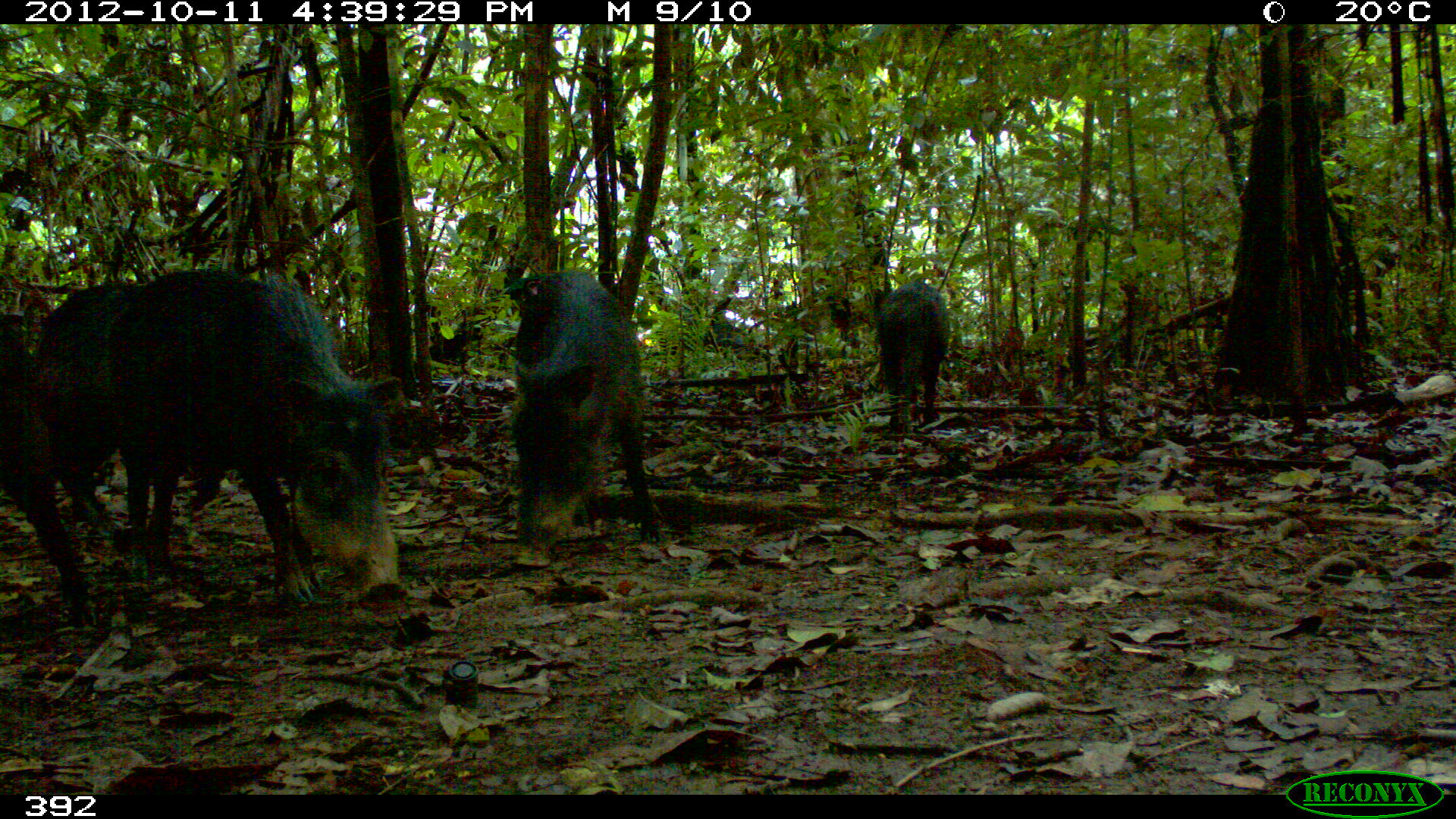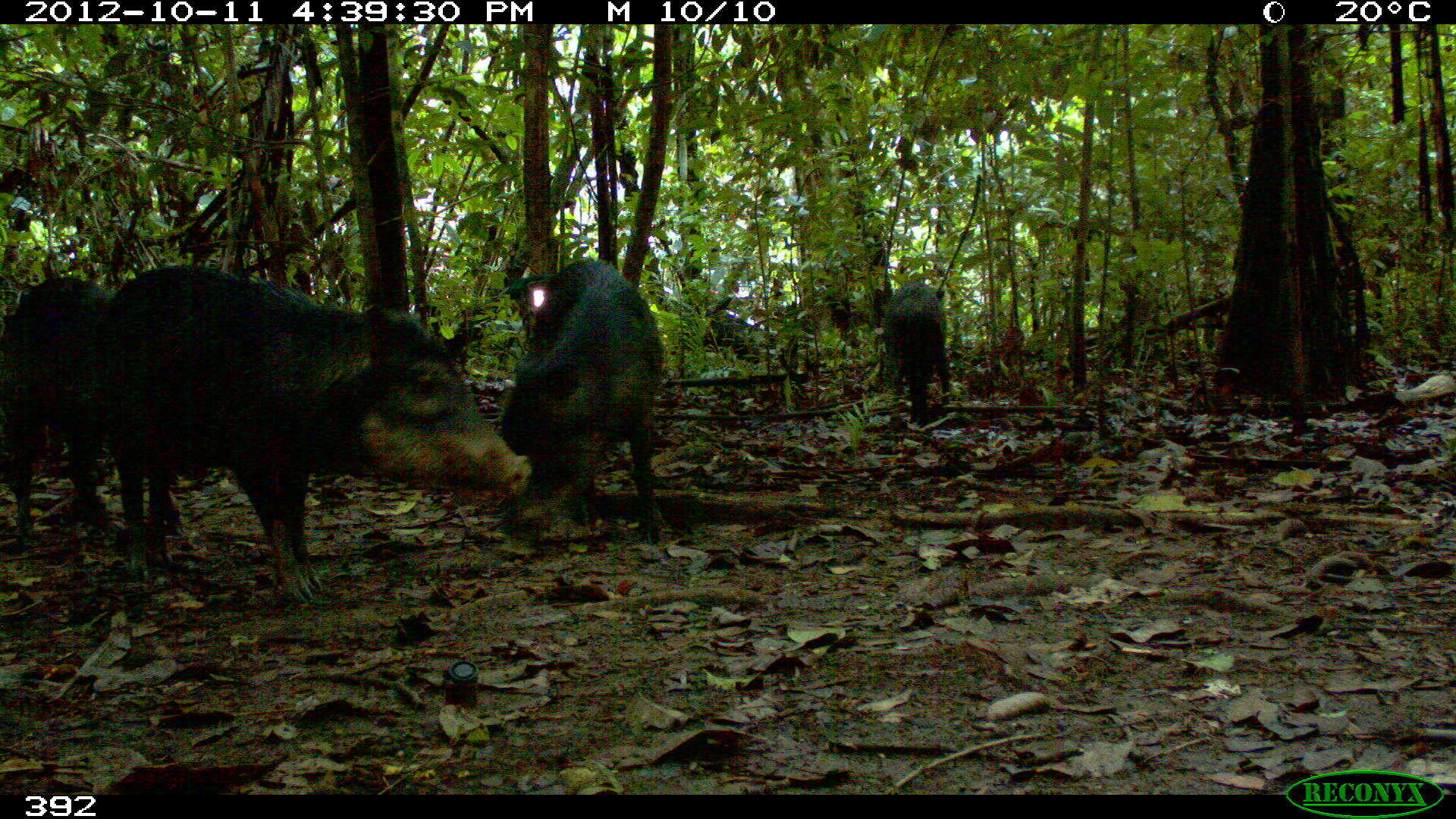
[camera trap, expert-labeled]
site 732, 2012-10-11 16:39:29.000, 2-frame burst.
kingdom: Animalia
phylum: Chordata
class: Mammalia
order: Artiodactyla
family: Tayassuidae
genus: Tayassu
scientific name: Tayassu pecari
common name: white-lipped peccary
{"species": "Tayassu pecari (white-lipped peccary)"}